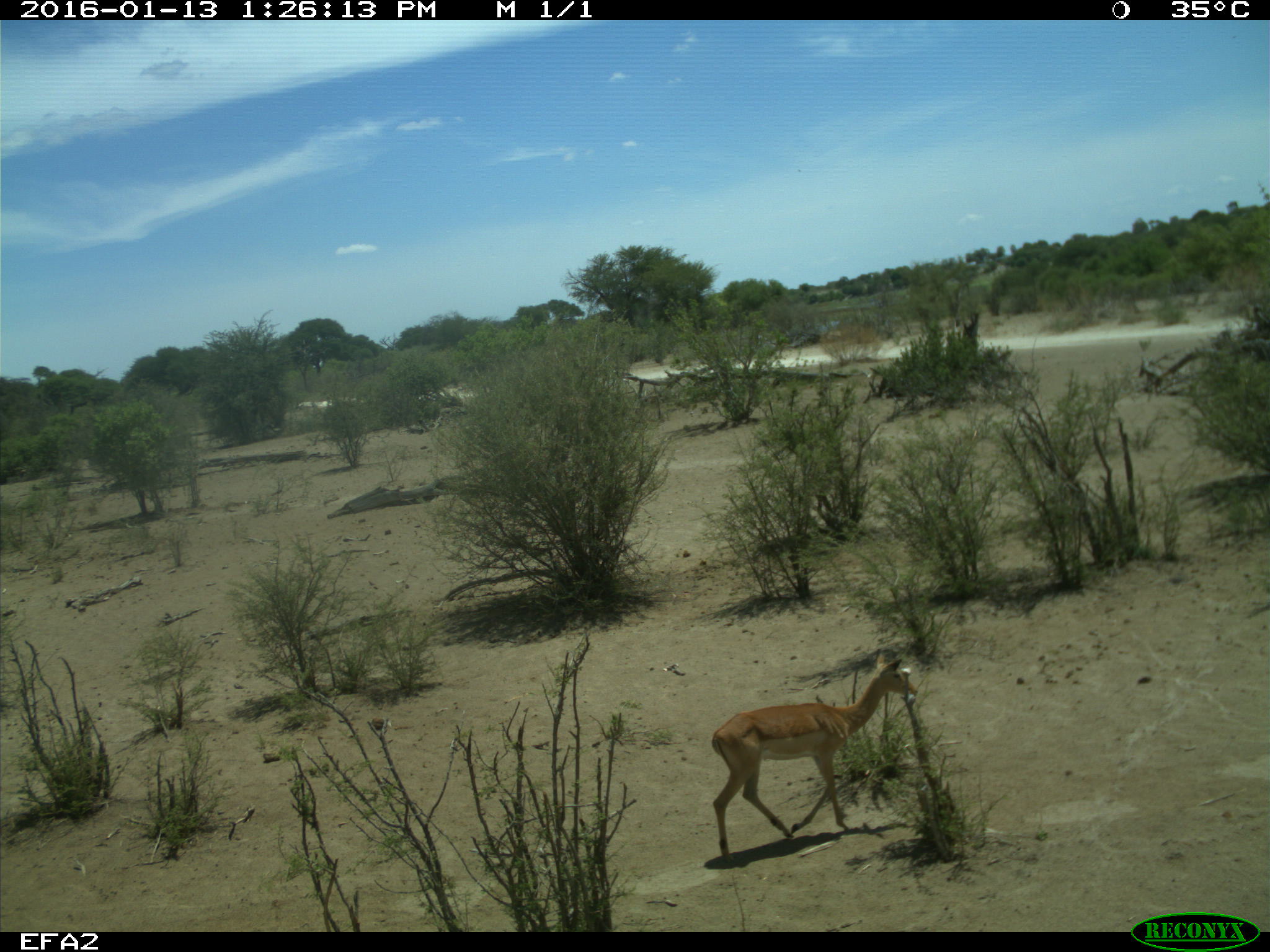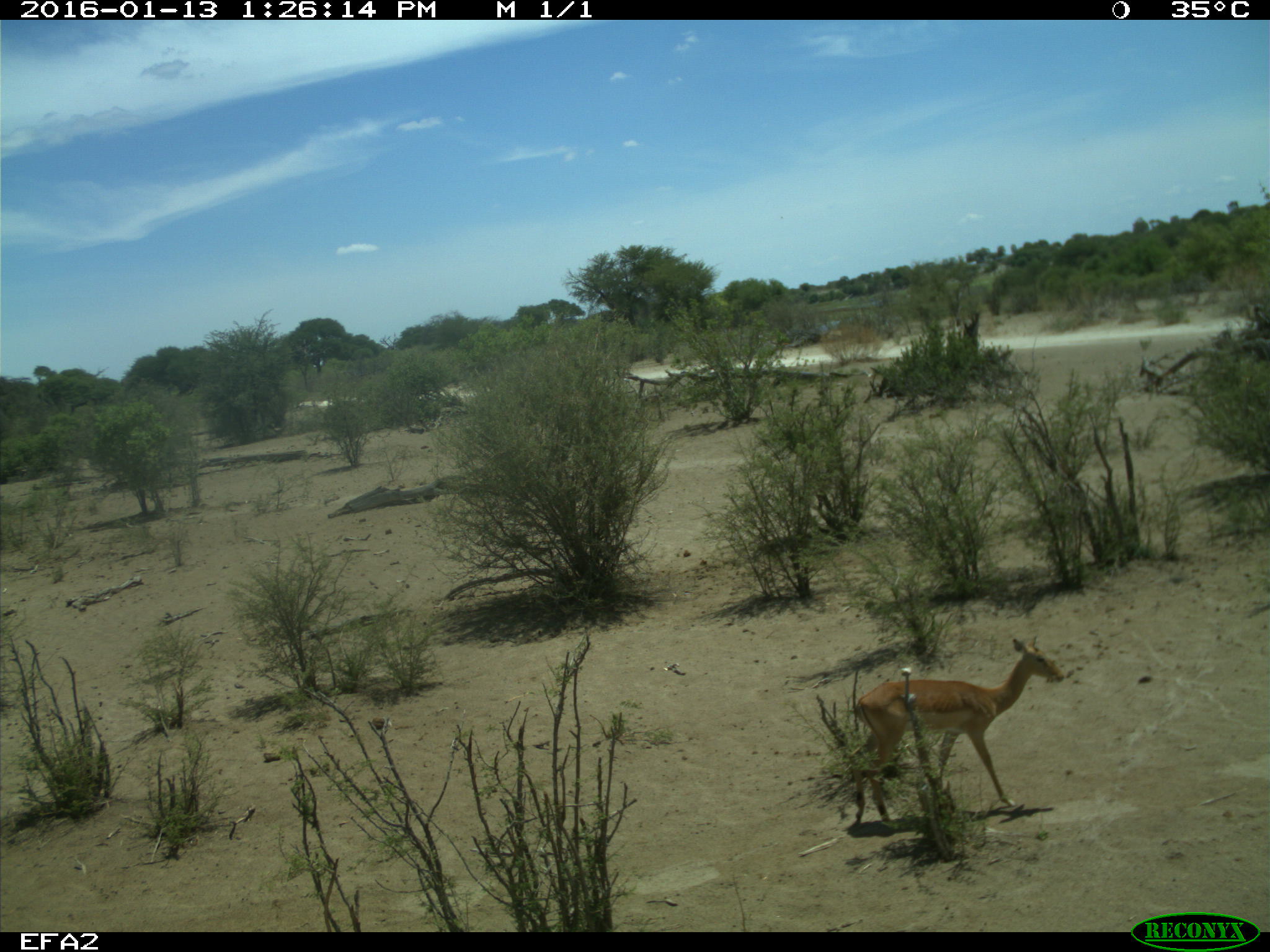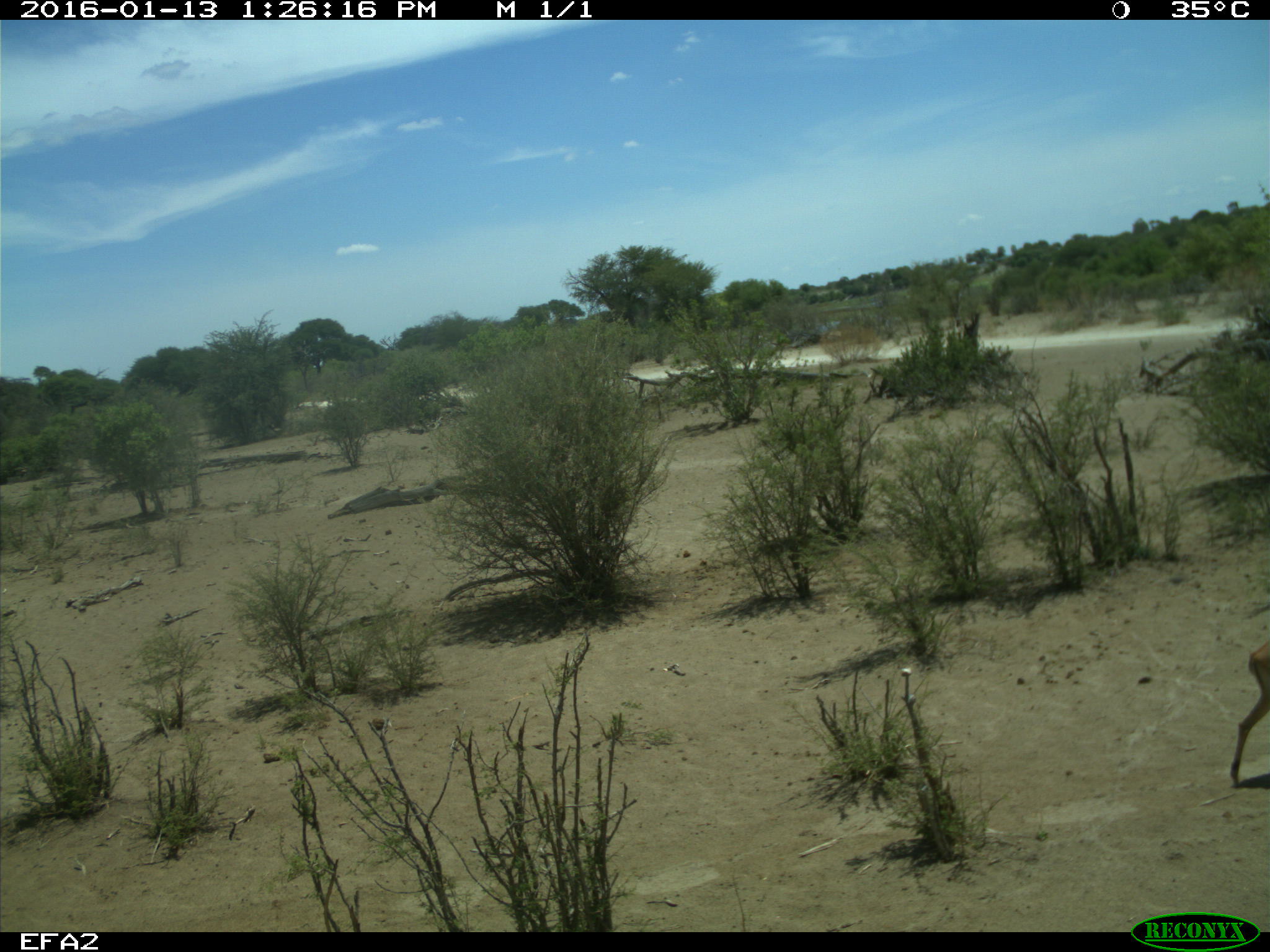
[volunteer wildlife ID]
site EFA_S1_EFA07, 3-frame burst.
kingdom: Animalia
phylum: Chordata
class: Mammalia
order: Artiodactyla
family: Bovidae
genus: Aepyceros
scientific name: Aepyceros melampus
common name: impala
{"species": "impala (Aepyceros melampus)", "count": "1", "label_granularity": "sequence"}